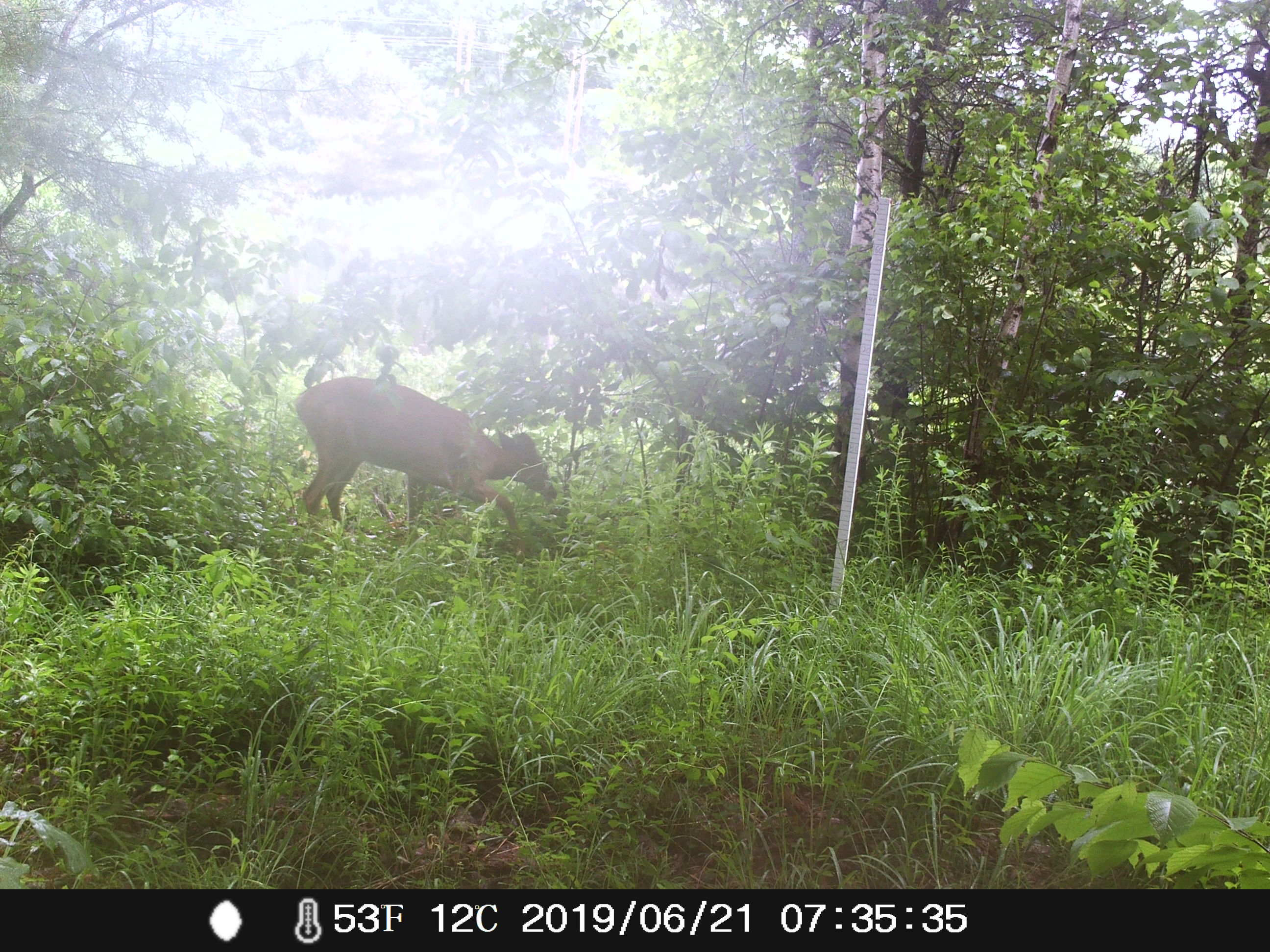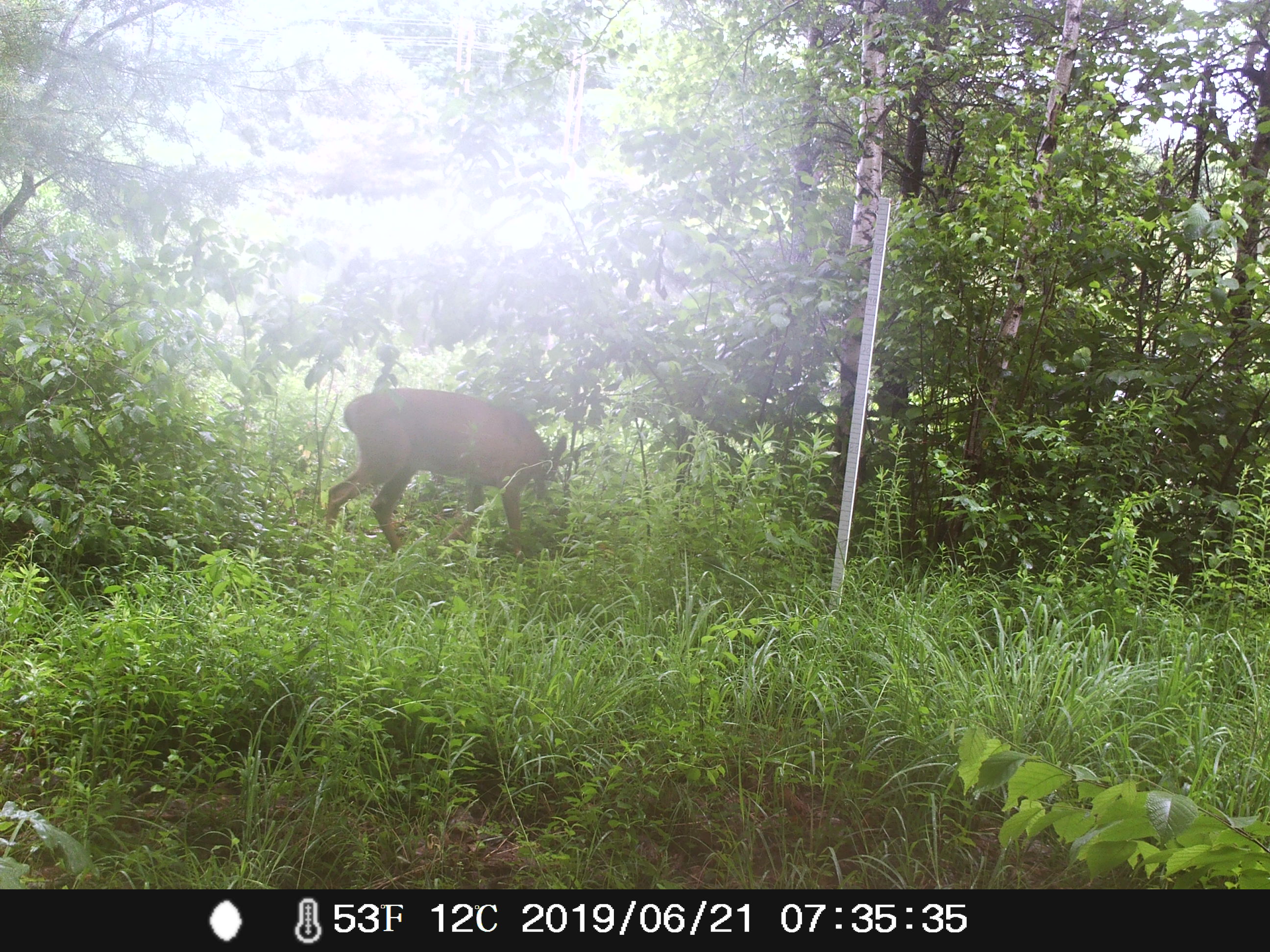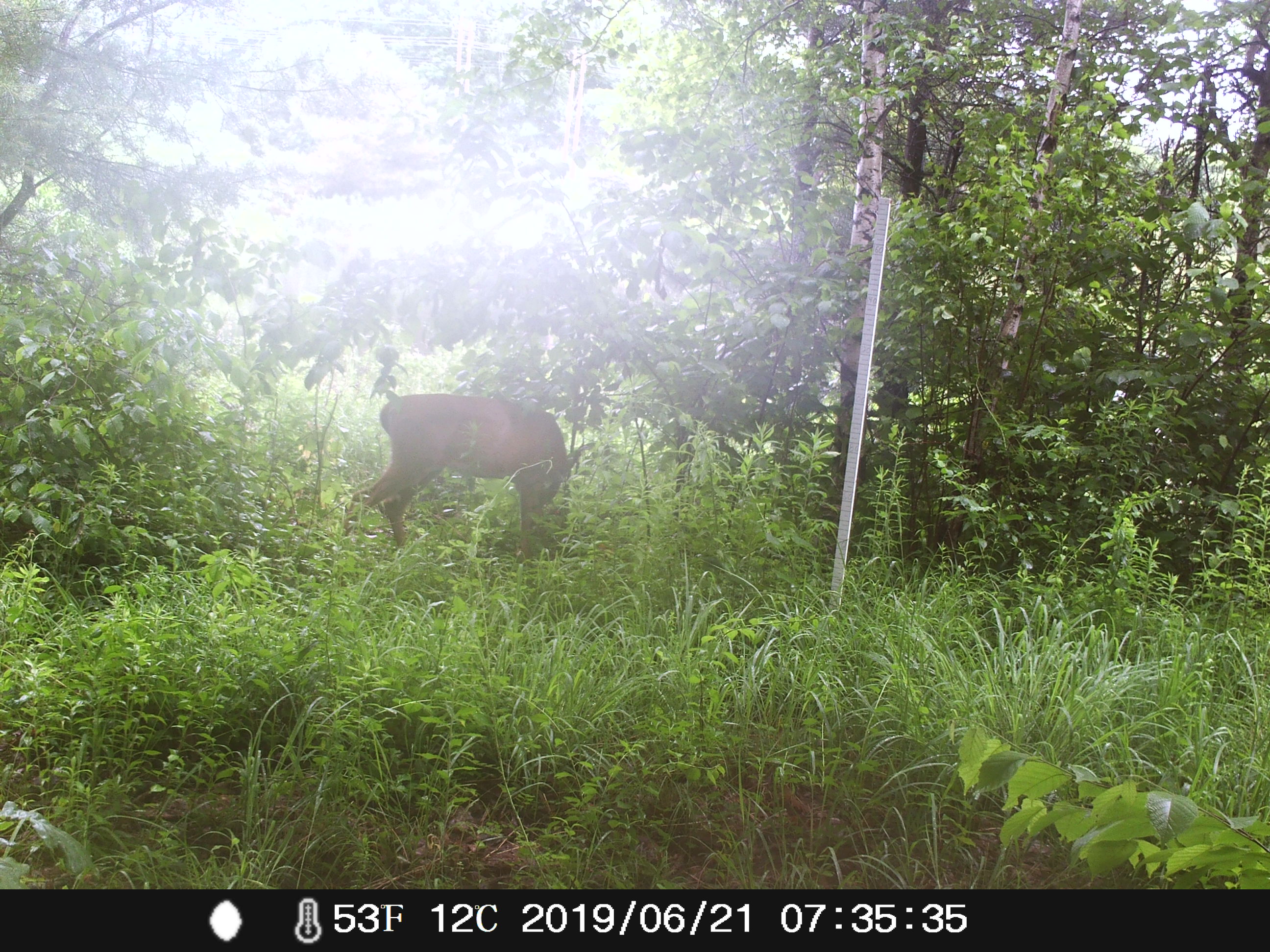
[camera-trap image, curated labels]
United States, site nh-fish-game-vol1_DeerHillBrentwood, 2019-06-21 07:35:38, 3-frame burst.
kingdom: Animalia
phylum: Chordata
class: Mammalia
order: Artiodactyla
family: Cervidae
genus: Odocoileus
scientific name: Odocoileus virginianus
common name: white-tailed deer